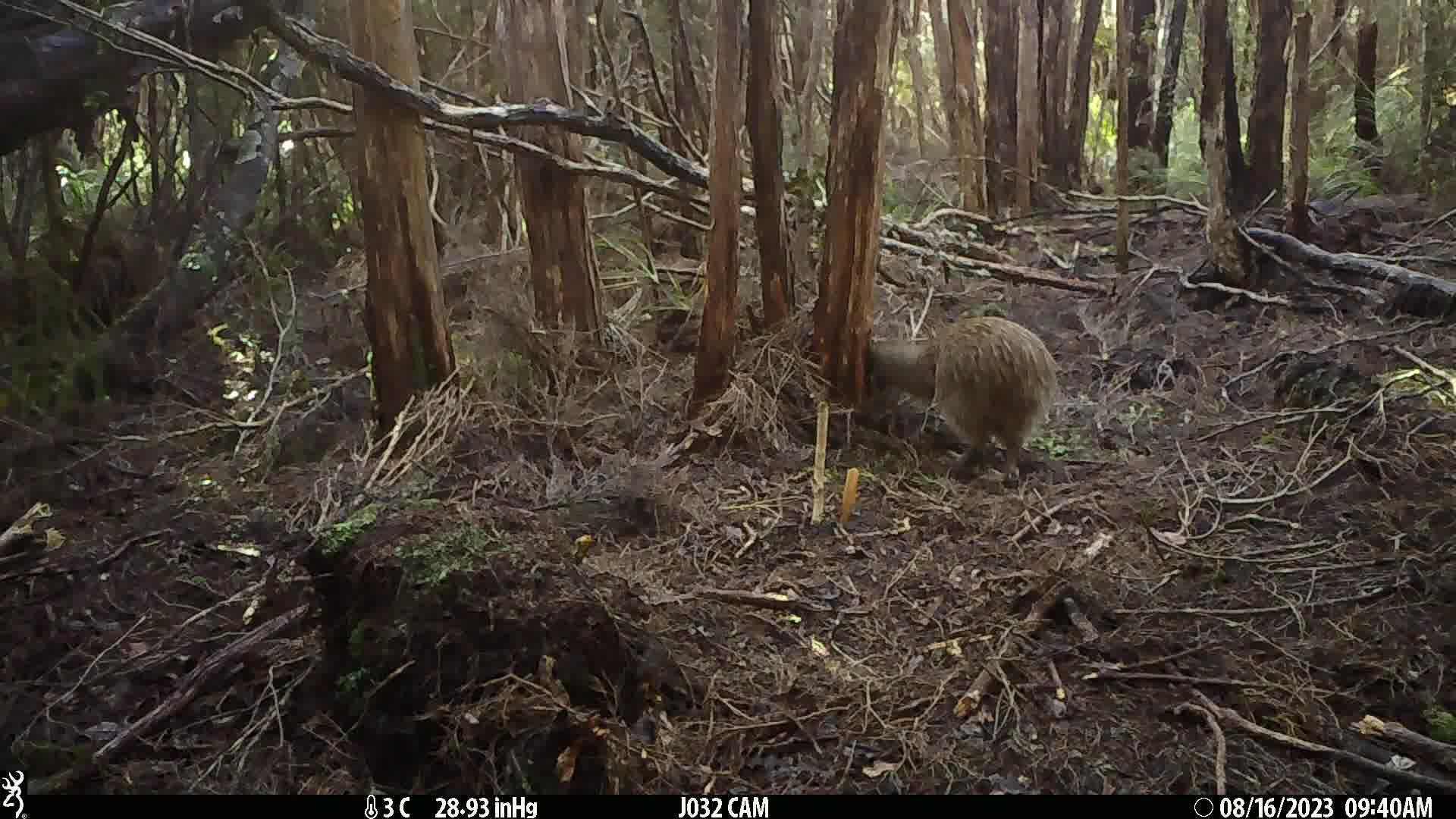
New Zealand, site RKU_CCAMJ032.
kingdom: Animalia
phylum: Chordata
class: Aves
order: Apterygiformes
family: Apterygidae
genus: Apteryx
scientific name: Apteryx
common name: kiwi